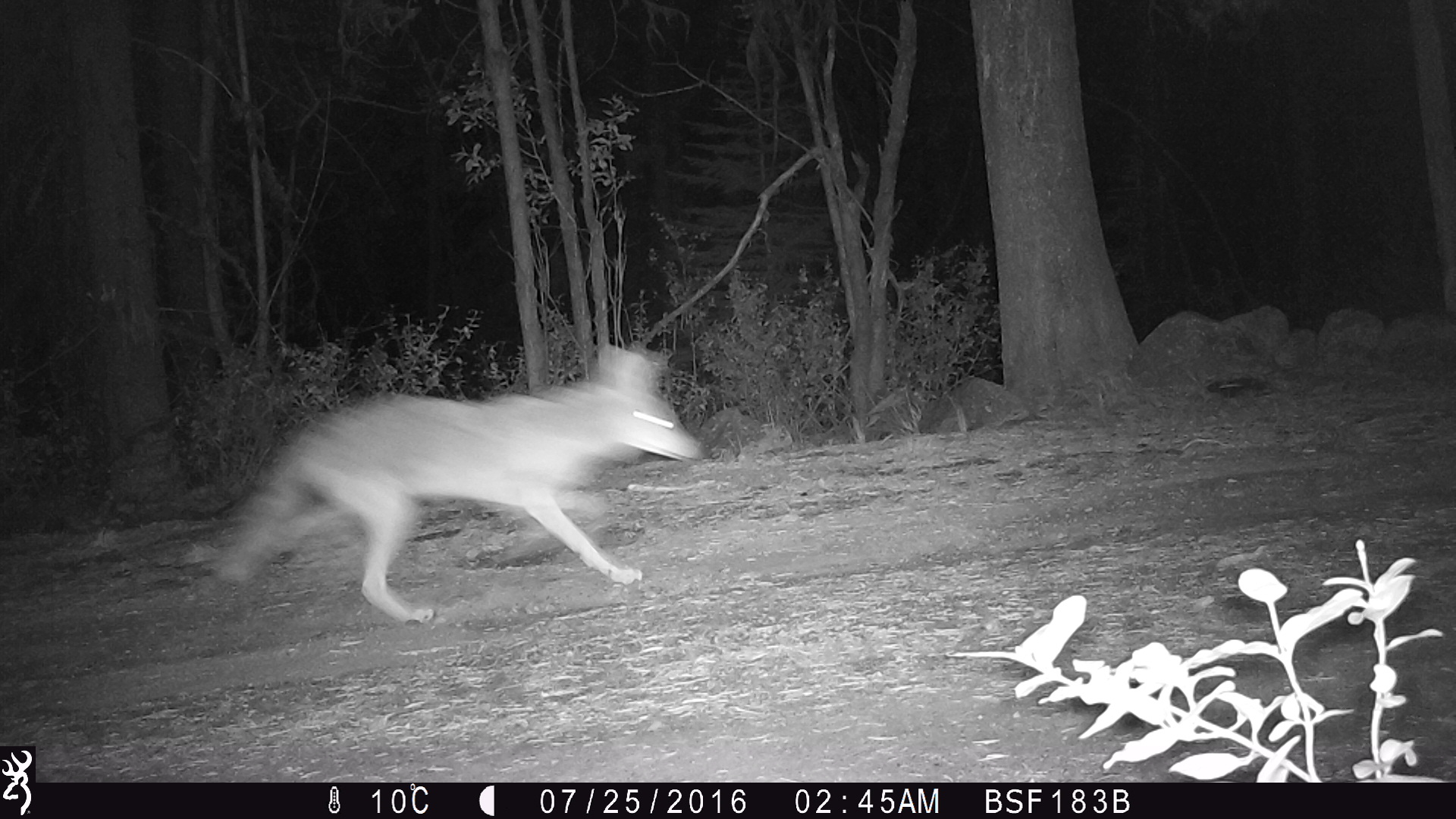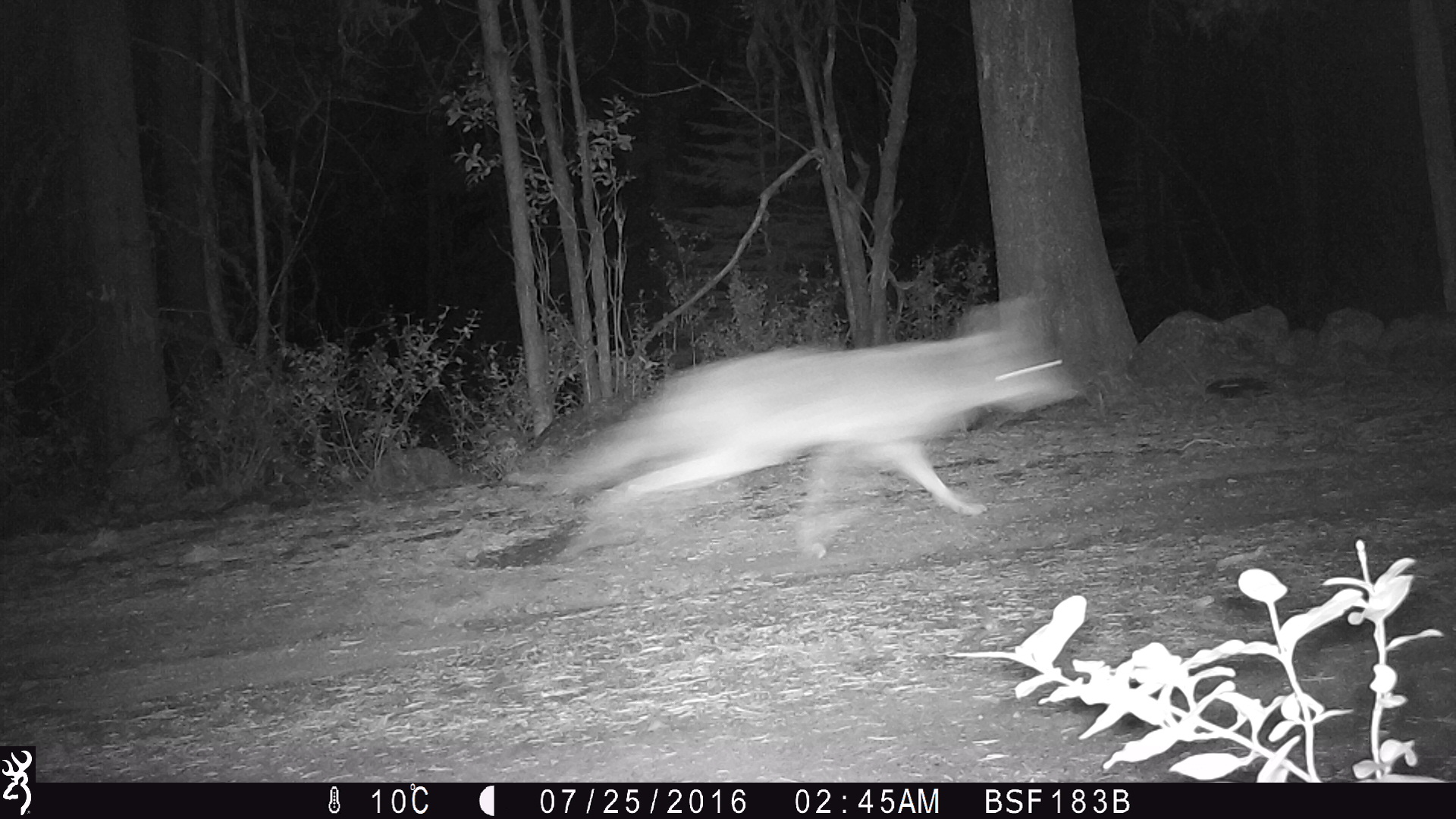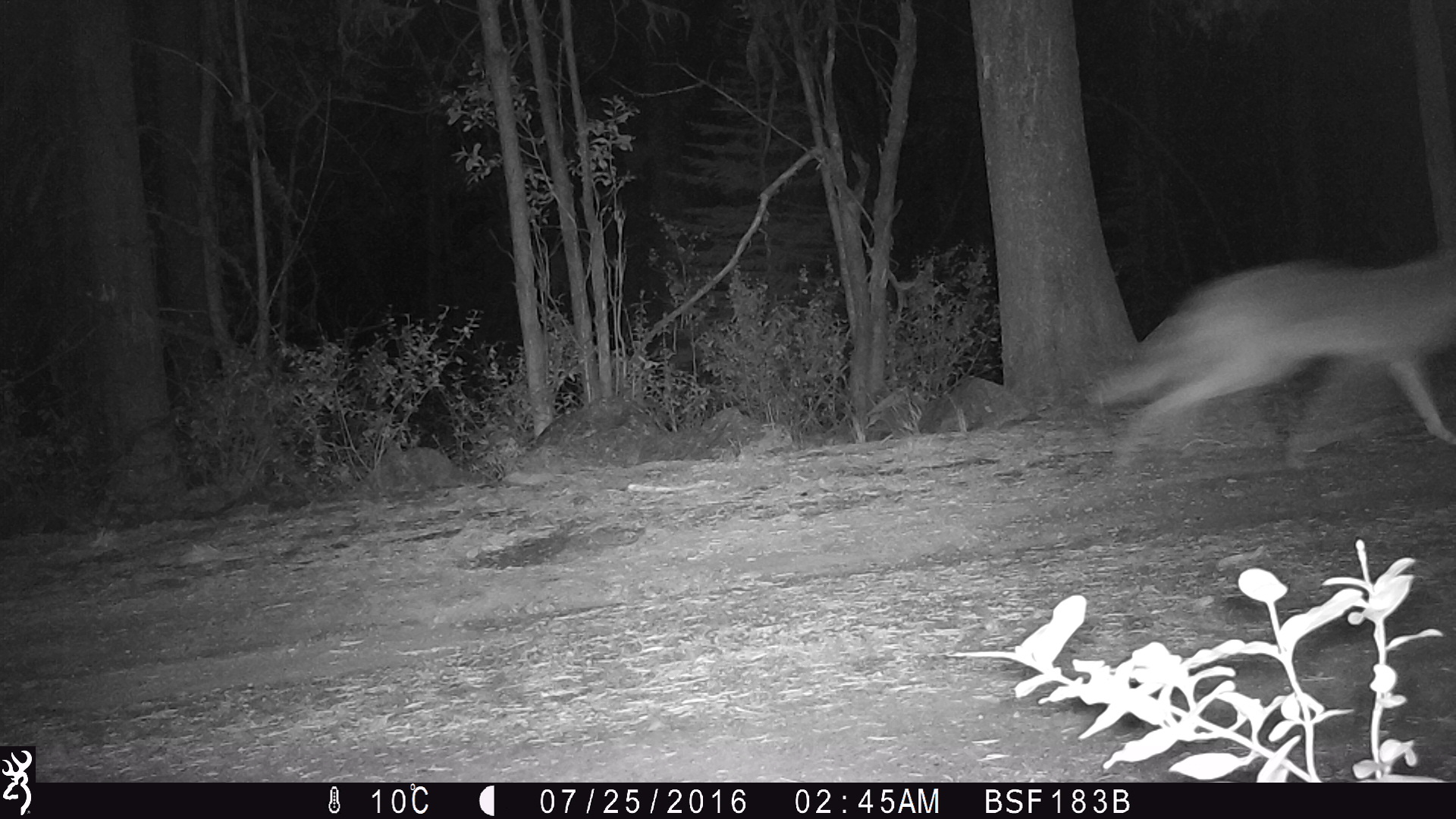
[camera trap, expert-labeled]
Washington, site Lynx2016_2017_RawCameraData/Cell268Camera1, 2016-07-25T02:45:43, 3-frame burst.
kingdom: Animalia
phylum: Chordata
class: Mammalia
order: Carnivora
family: Canidae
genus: Canis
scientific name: Canis latrans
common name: coyote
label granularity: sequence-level